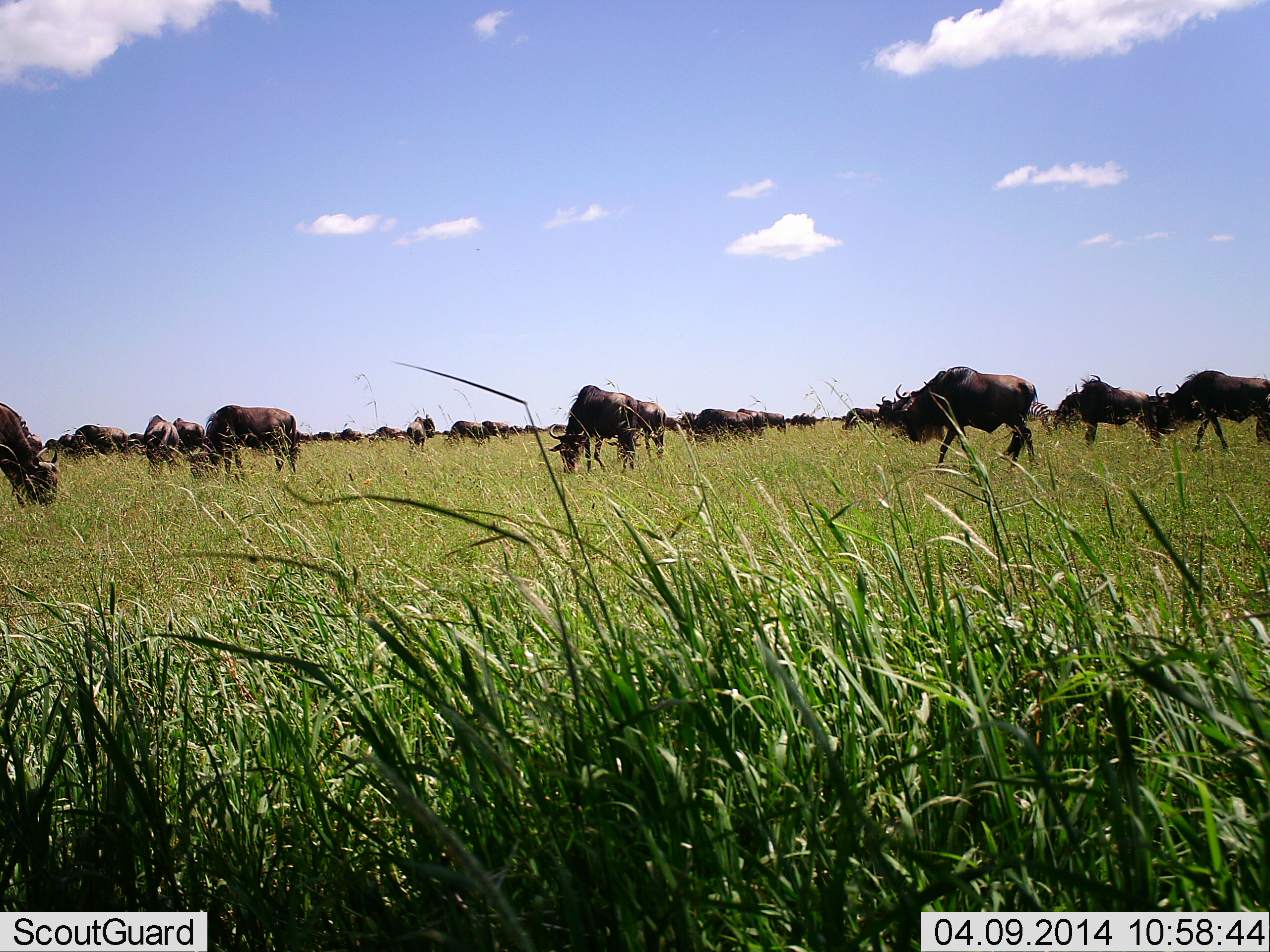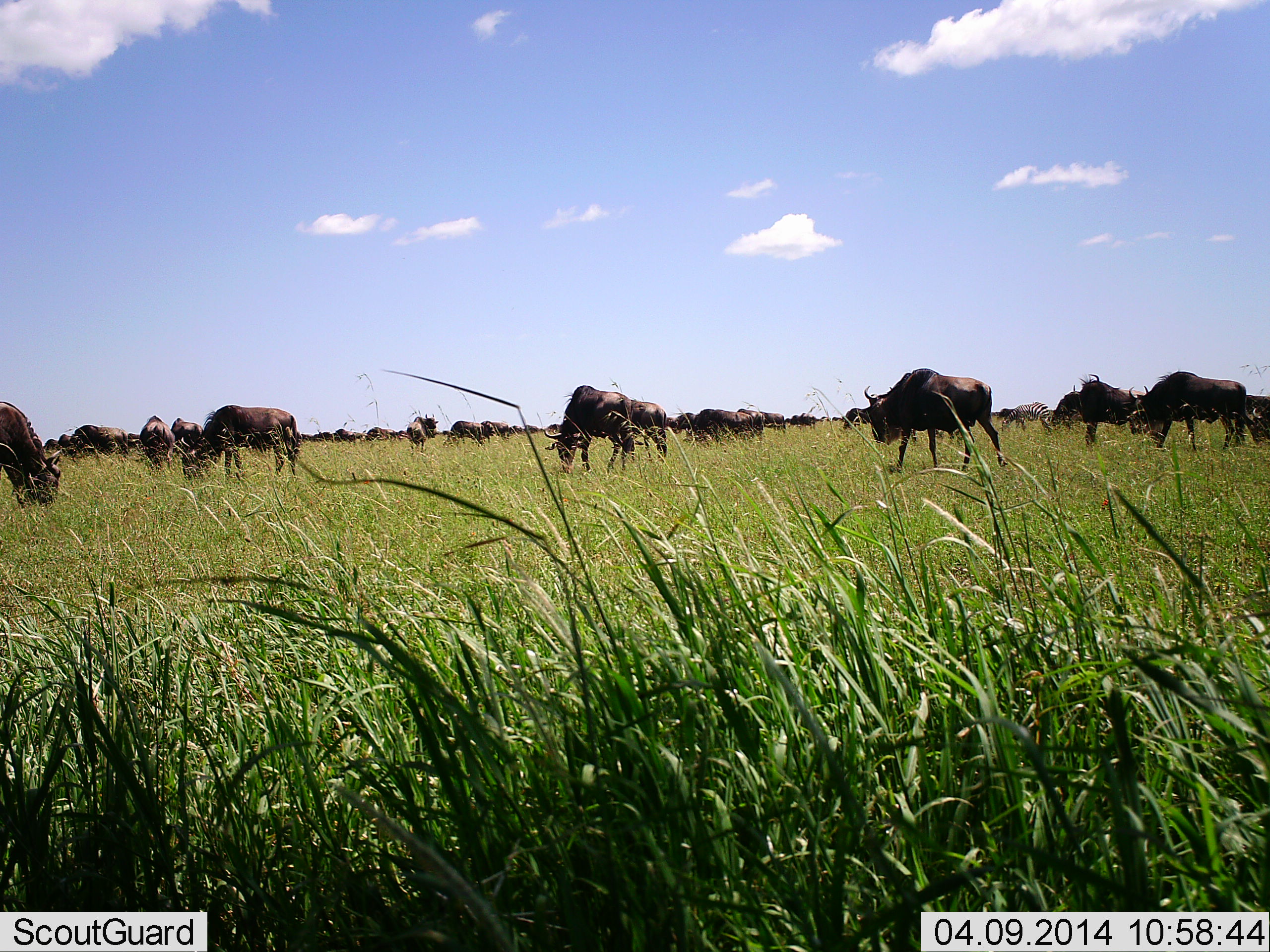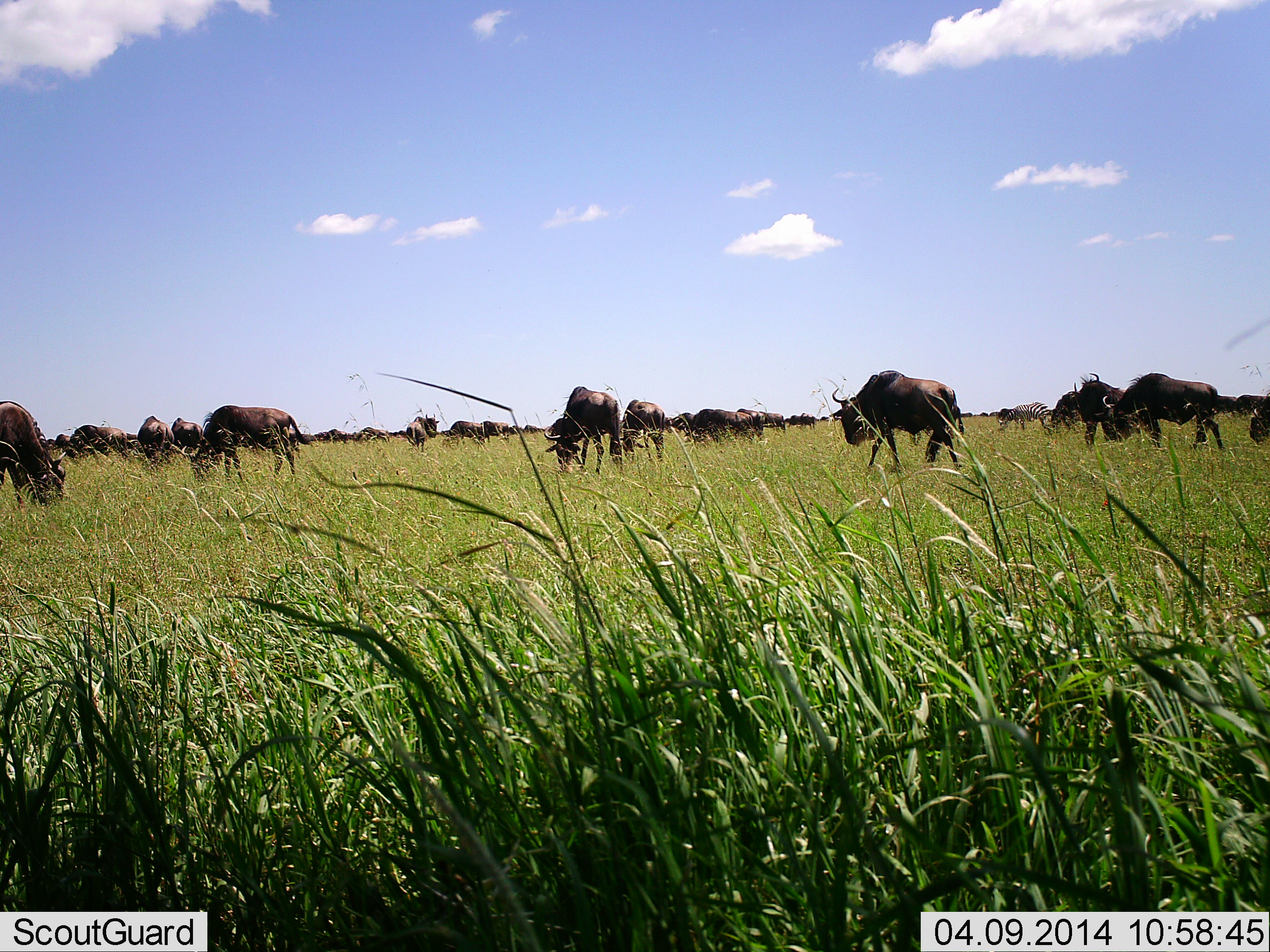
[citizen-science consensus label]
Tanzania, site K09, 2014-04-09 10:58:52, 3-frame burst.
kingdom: Animalia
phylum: Chordata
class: Mammalia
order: Artiodactyla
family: Bovidae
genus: Connochaetes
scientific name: Connochaetes taurinus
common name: blue wildebeest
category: wildebeest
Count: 11-50.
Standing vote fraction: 64%.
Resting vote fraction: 0%.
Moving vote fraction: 55%.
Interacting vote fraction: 0%.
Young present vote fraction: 0%.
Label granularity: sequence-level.